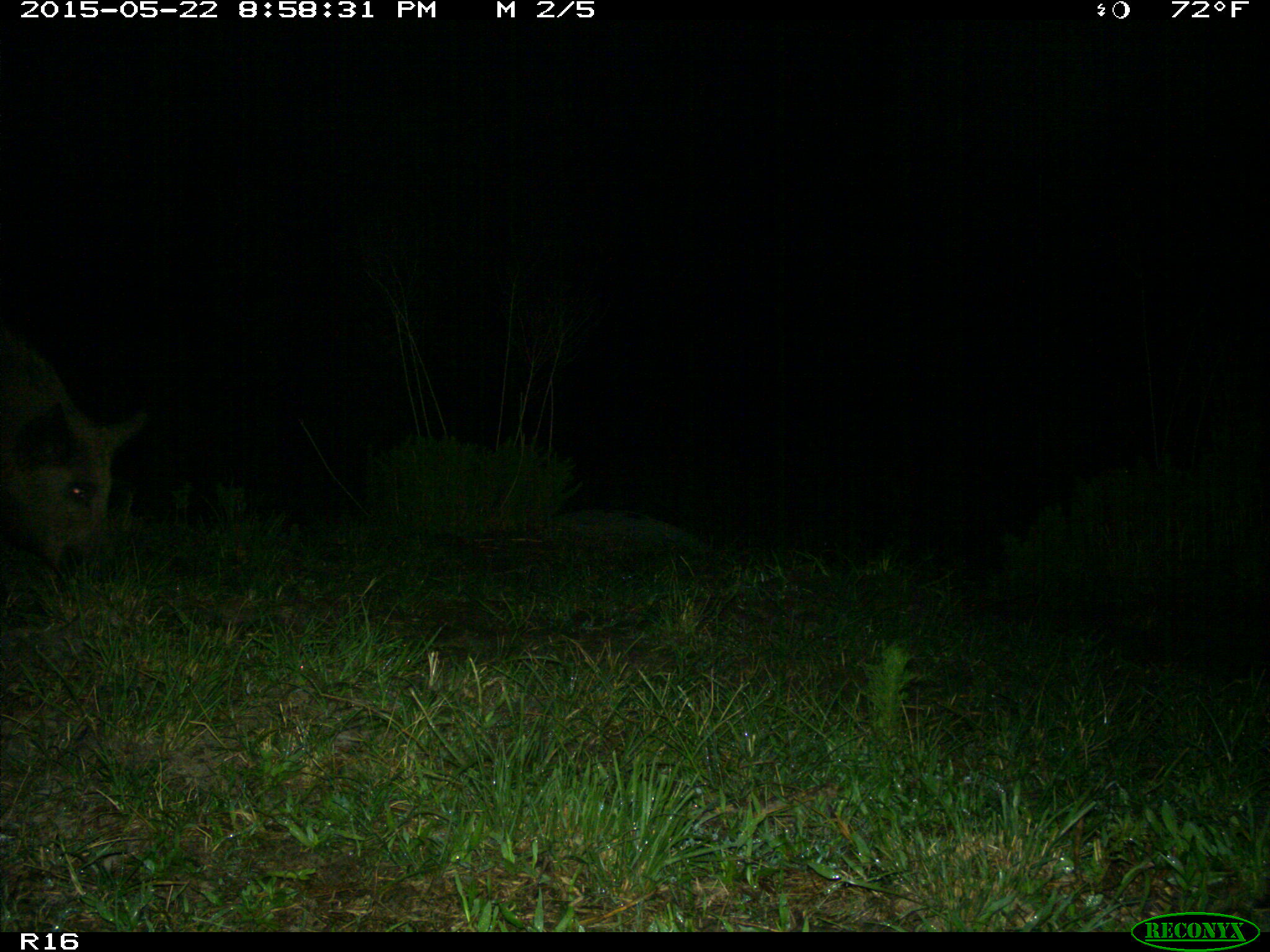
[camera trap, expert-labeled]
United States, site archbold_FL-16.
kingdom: Animalia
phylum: Chordata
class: Mammalia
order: Artiodactyla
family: Suidae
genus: Sus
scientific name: Sus scrofa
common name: wild boar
Sus scrofa (wild boar).